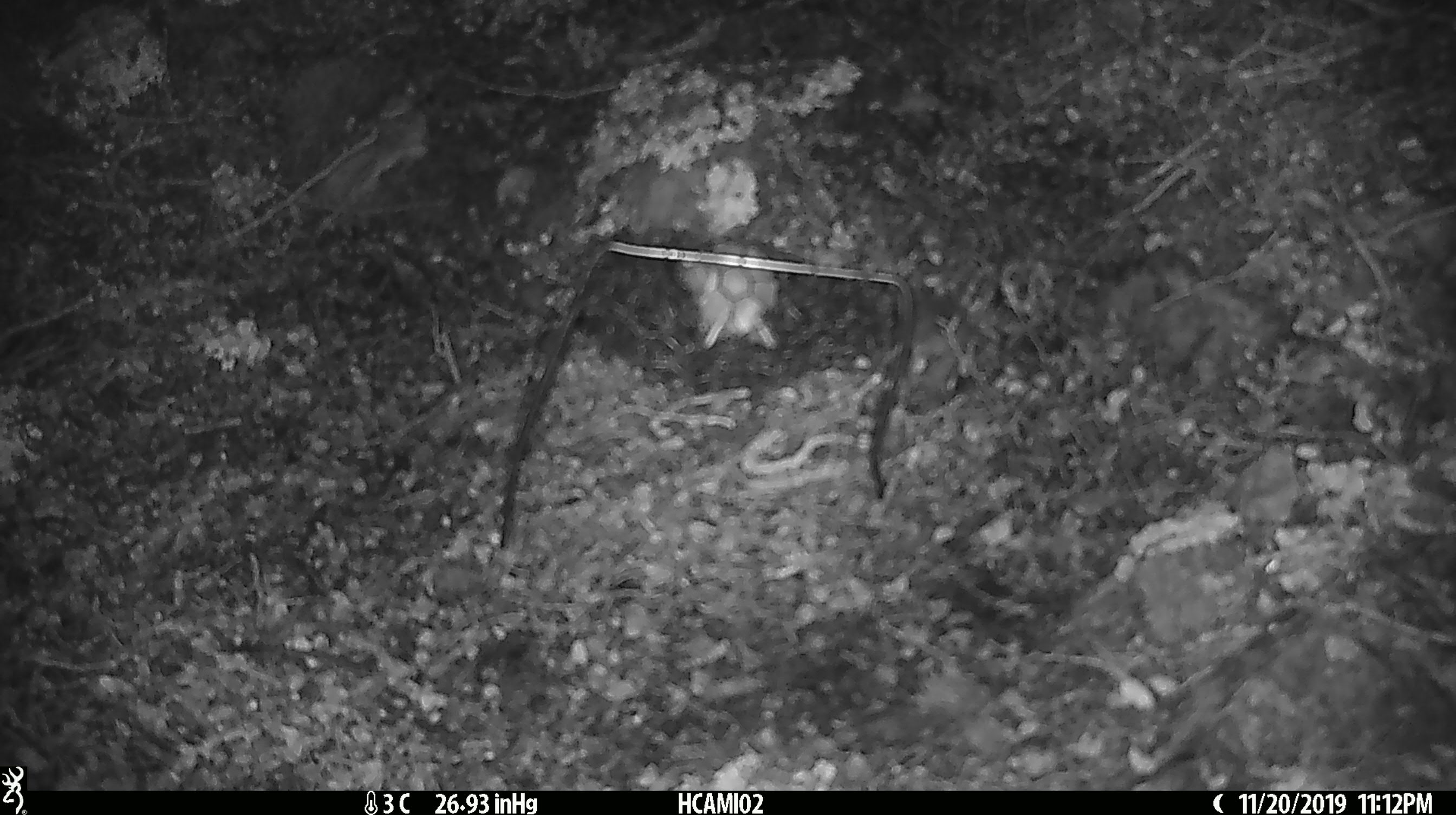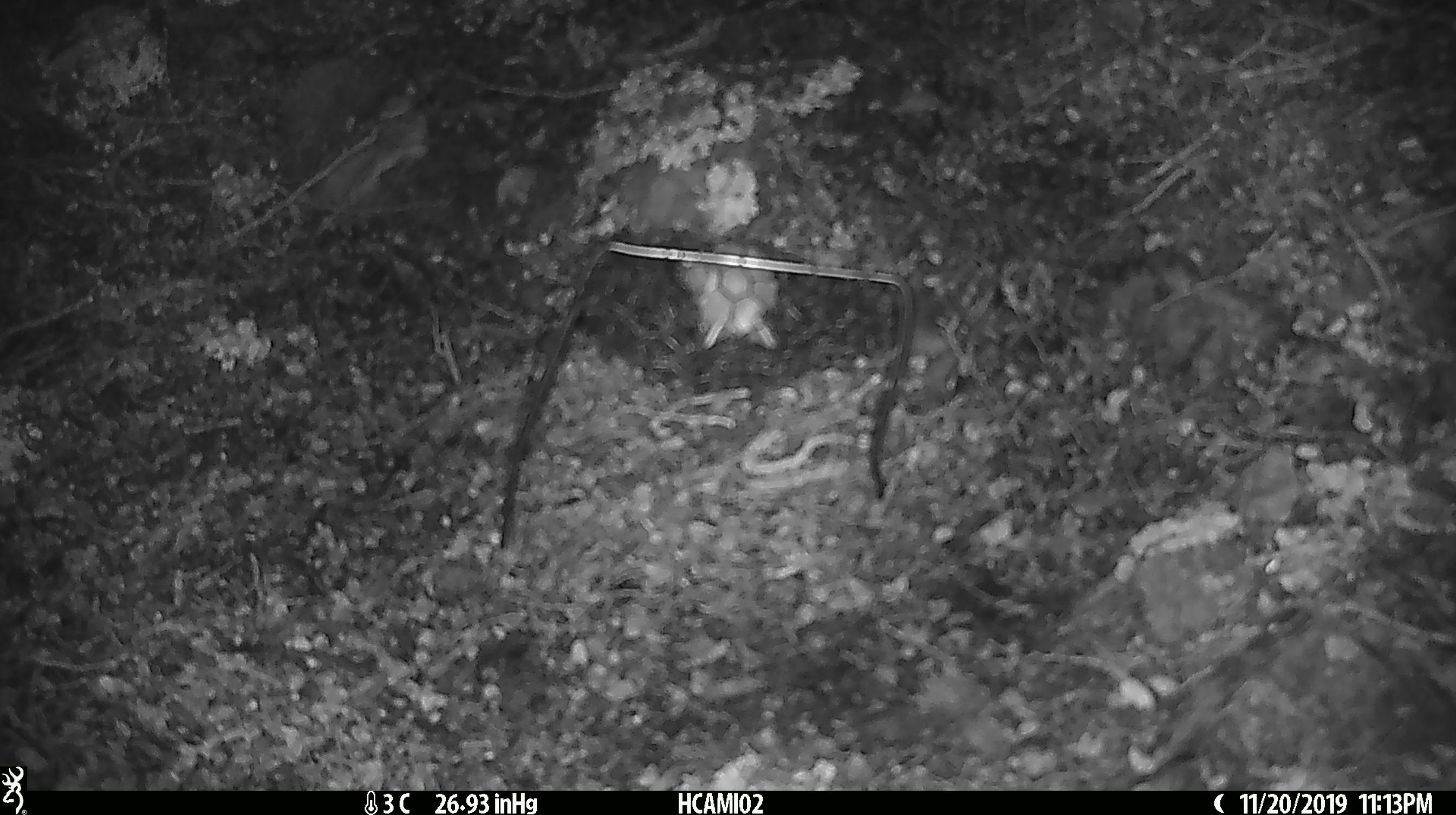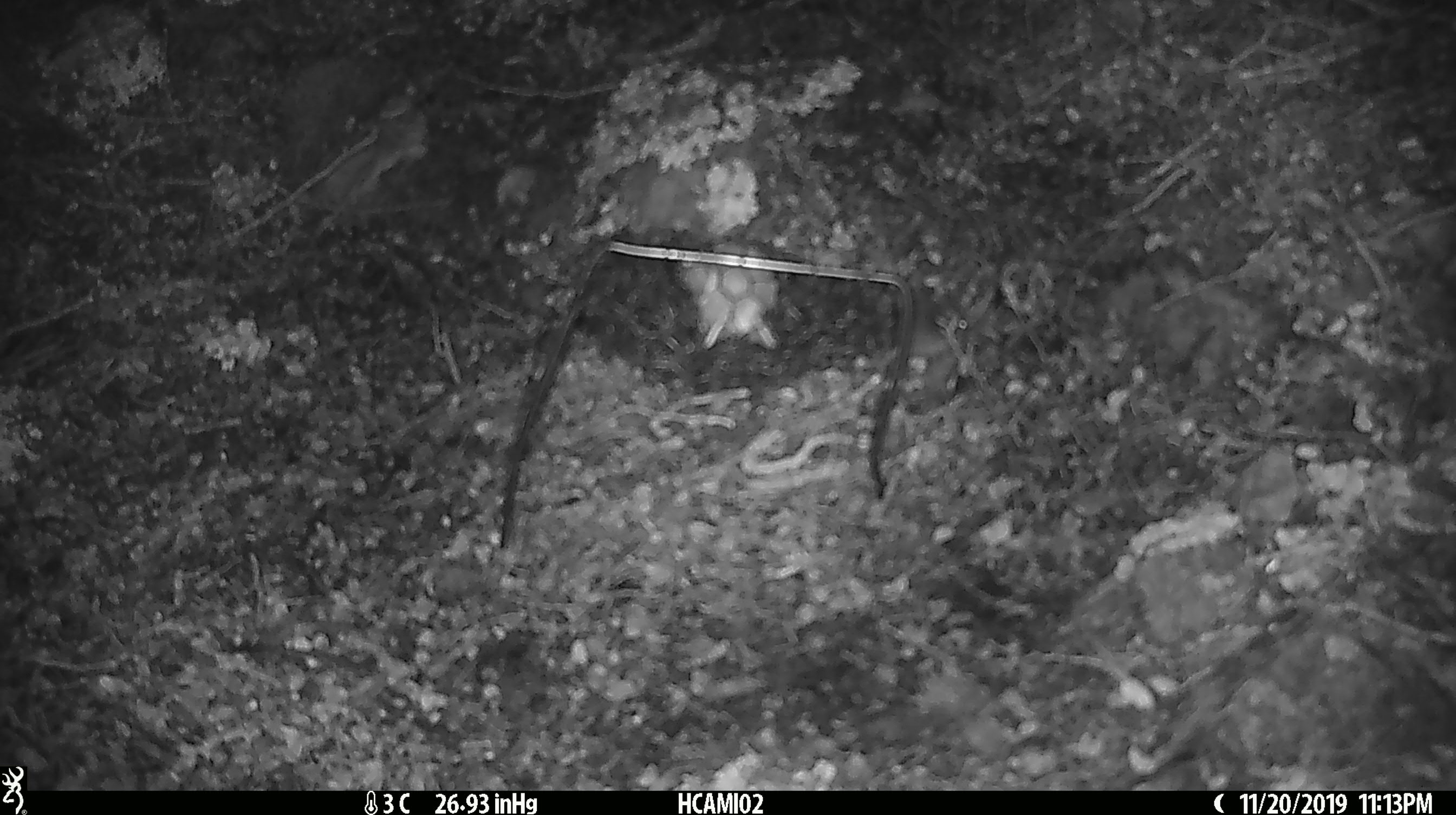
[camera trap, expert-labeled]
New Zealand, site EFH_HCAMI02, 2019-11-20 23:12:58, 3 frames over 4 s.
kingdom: Animalia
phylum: Chordata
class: Mammalia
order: Rodentia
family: Muridae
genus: Mus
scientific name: Mus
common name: mouse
Mouse (Mus).